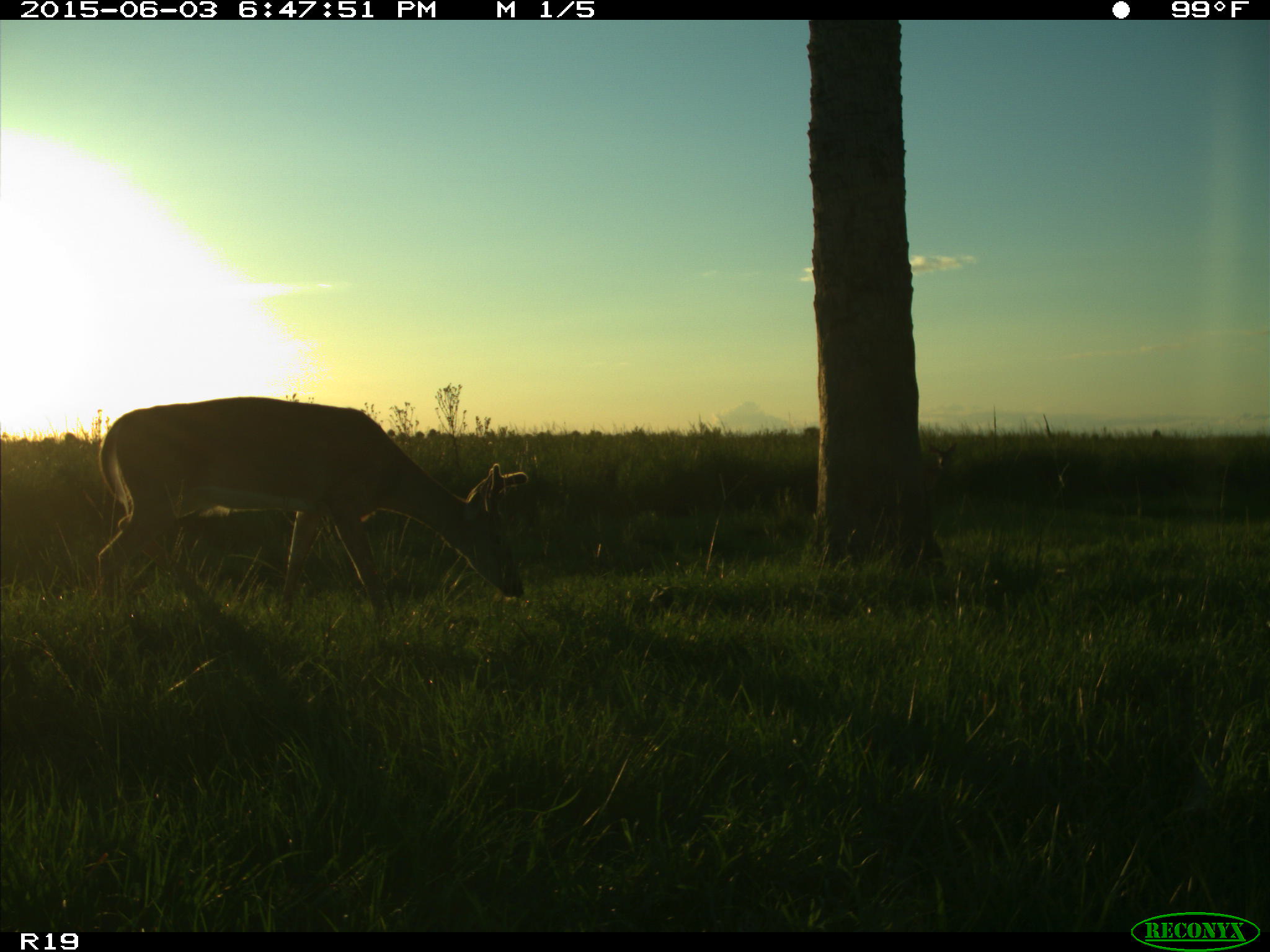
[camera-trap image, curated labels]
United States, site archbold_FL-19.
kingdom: Animalia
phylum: Chordata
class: Mammalia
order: Artiodactyla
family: Cervidae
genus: Odocoileus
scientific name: Odocoileus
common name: deer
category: unidentified deer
Unidentified deer (deer) (Odocoileus).